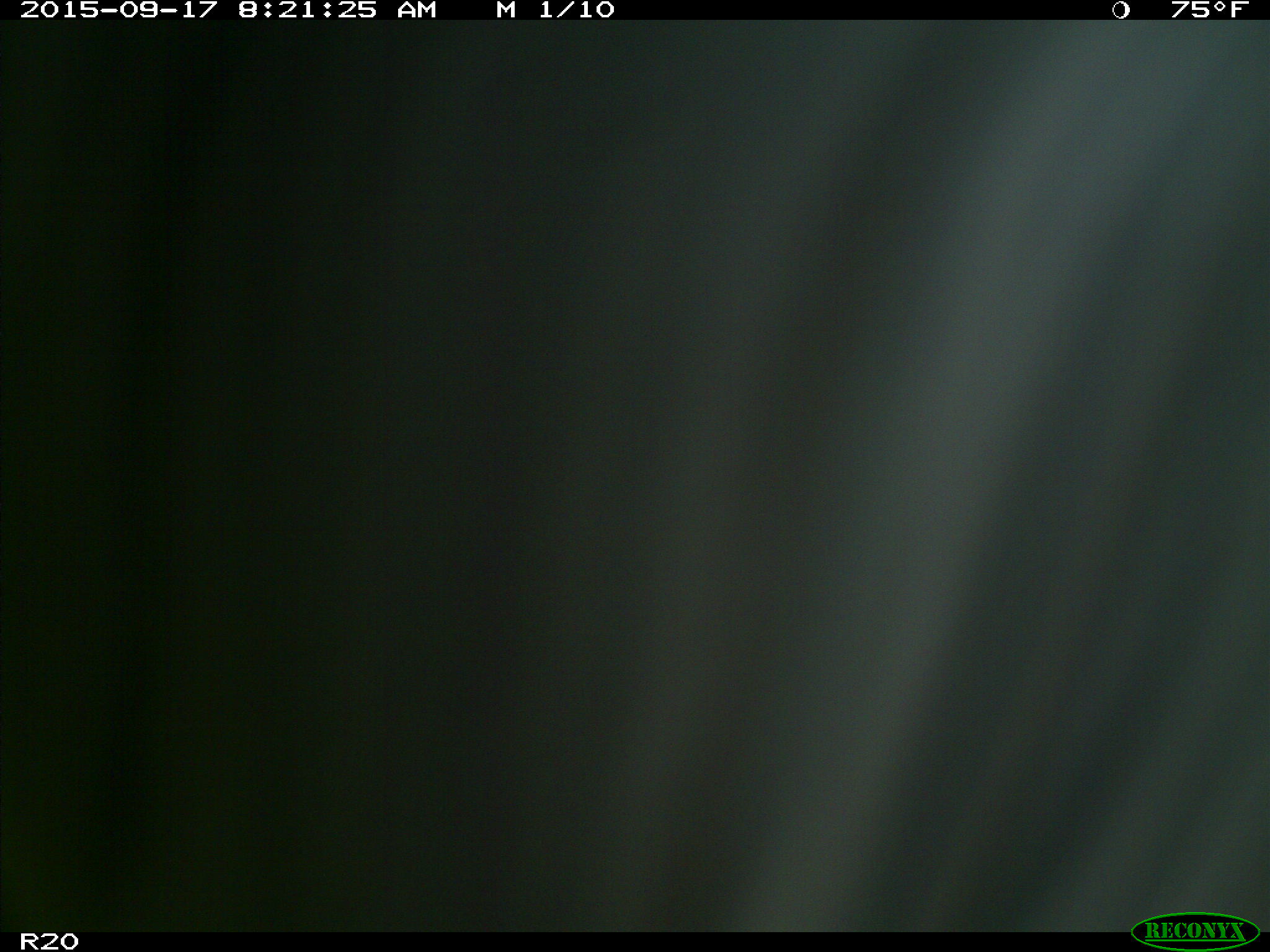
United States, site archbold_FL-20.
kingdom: Animalia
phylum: Chordata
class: Mammalia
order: Artiodactyla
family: Bovidae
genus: Bos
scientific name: Bos taurus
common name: domestic cow